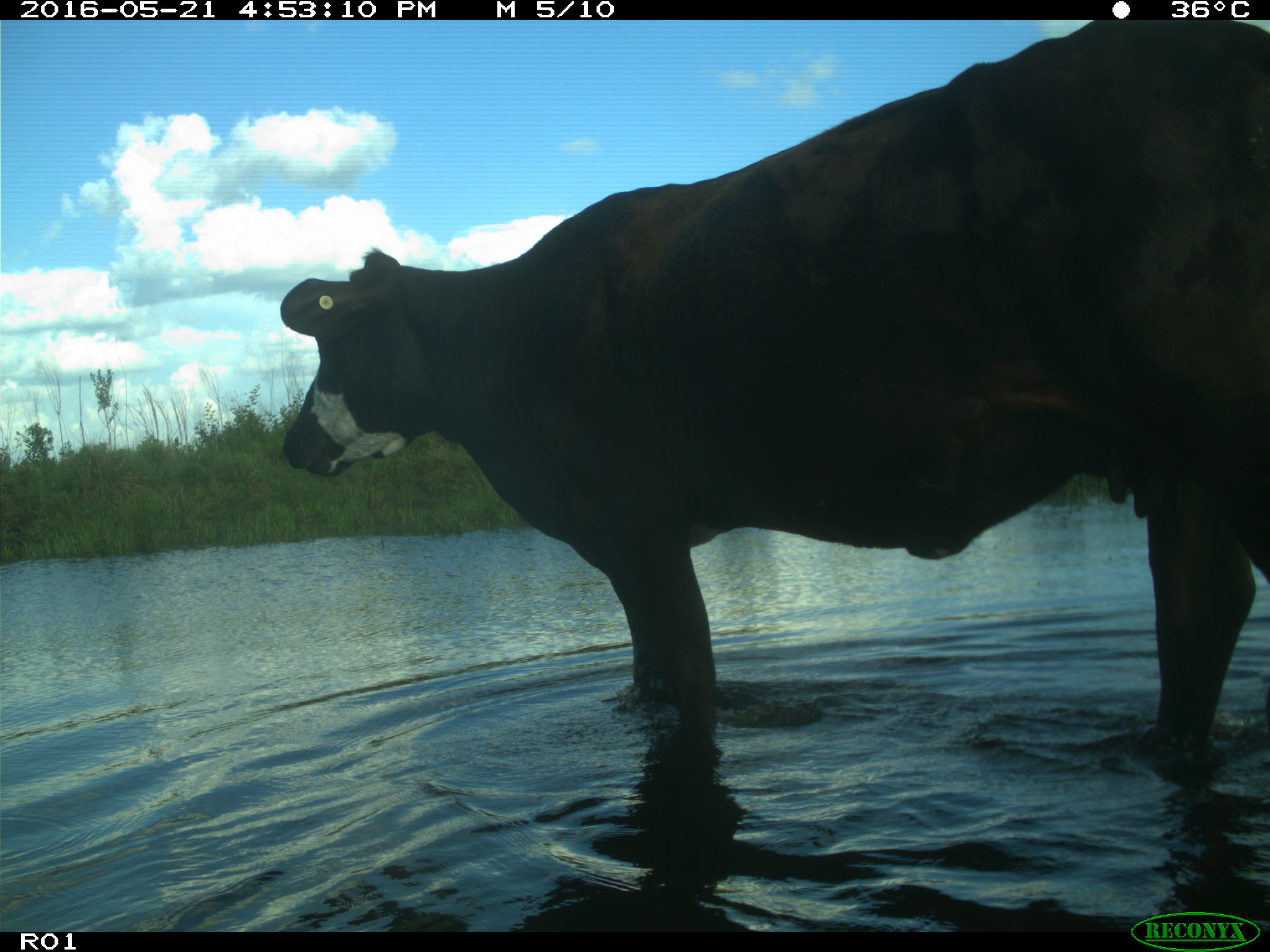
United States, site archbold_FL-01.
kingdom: Animalia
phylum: Chordata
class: Mammalia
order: Artiodactyla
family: Bovidae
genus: Bos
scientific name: Bos taurus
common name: domestic cow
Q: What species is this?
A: Bos taurus (domestic cow).